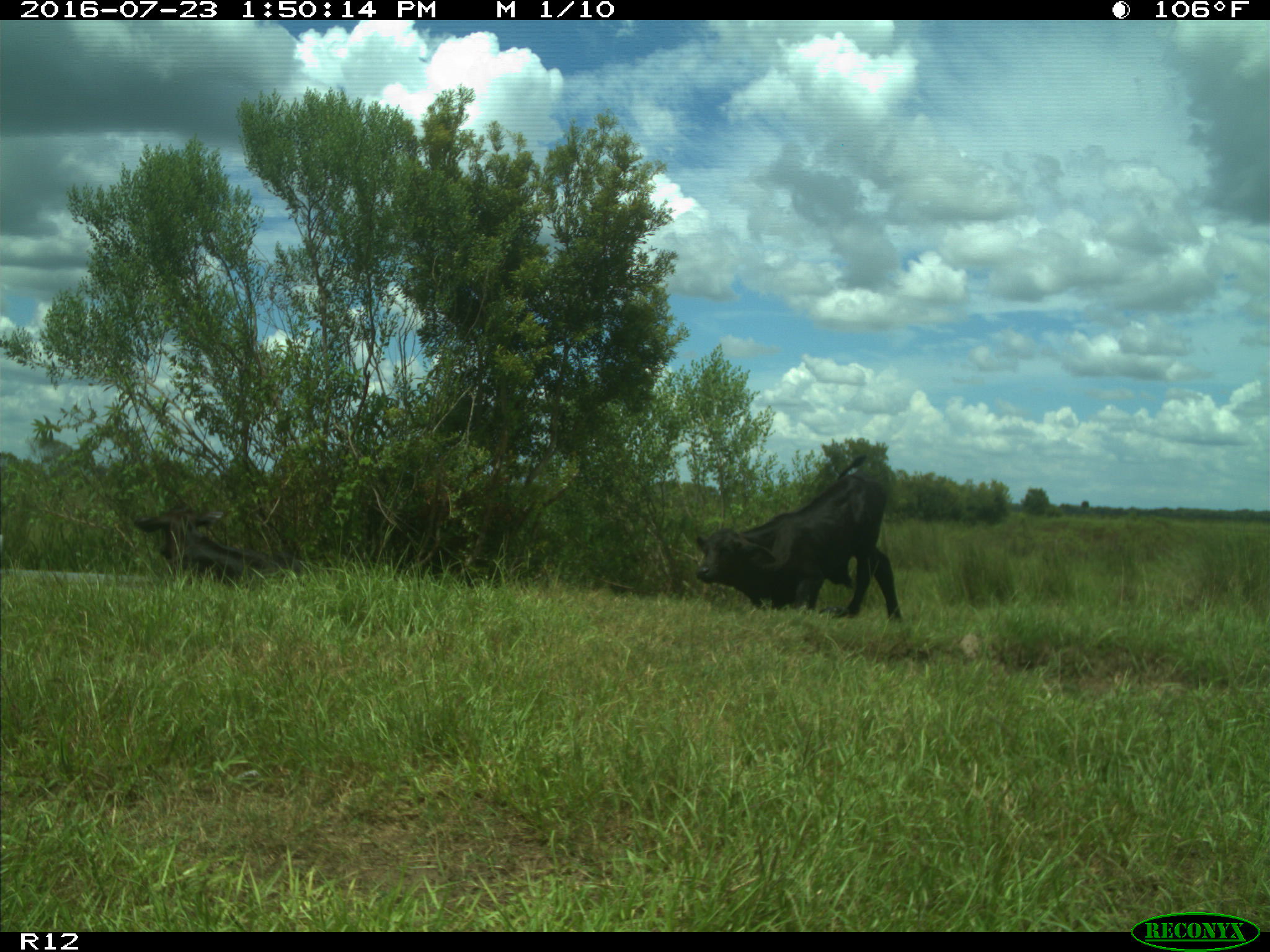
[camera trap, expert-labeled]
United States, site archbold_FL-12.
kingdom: Animalia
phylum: Chordata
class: Mammalia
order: Artiodactyla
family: Bovidae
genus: Bos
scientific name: Bos taurus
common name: domestic cow